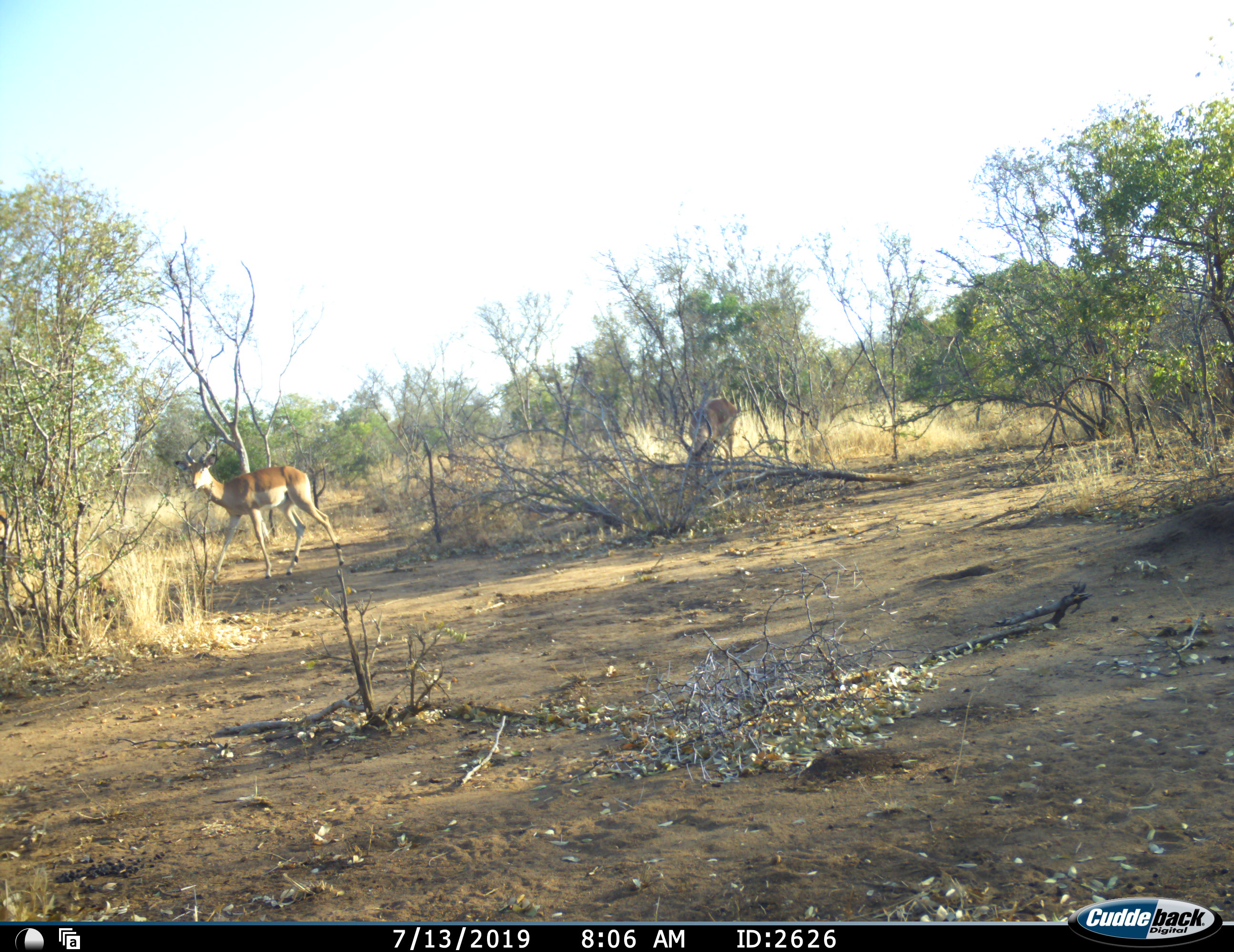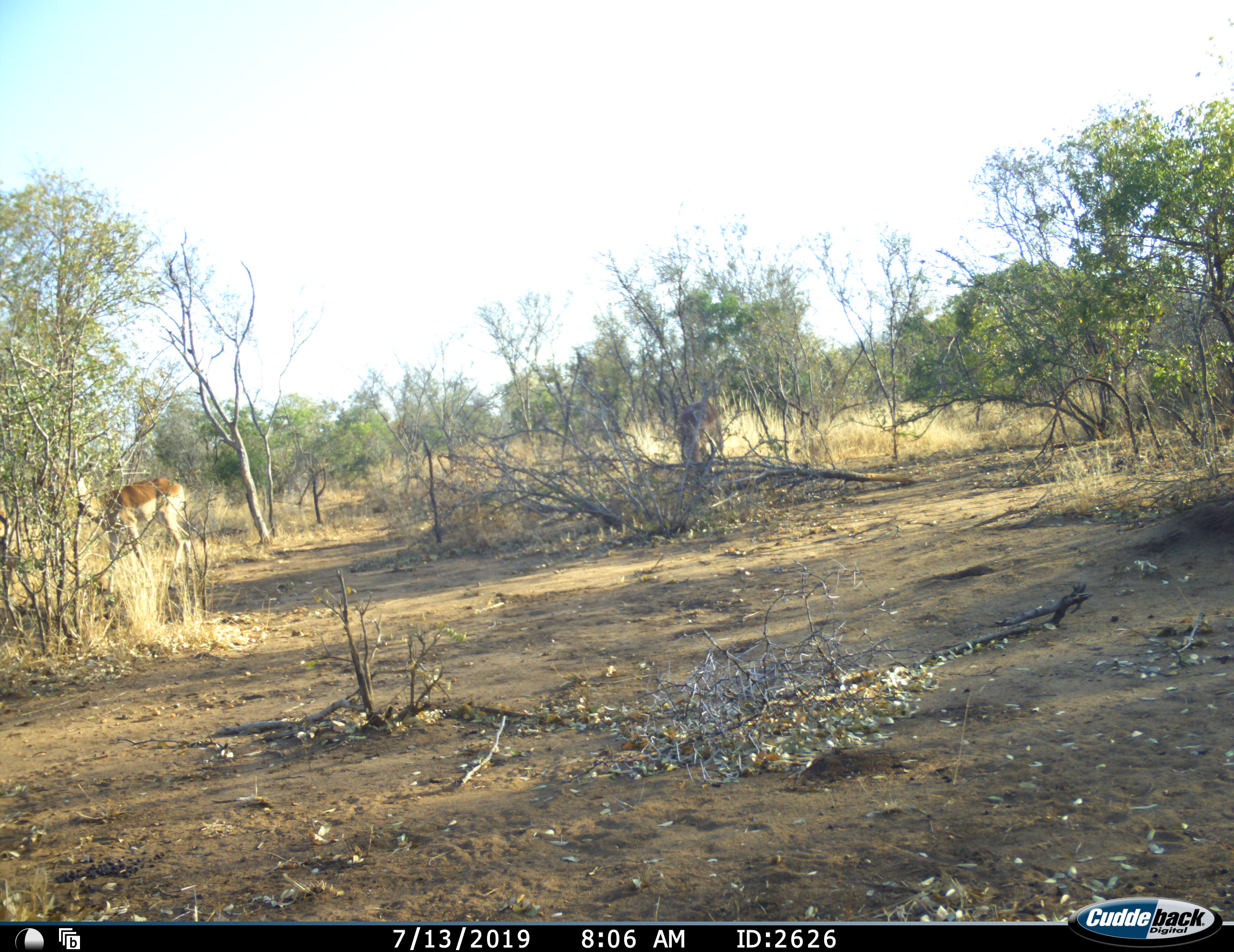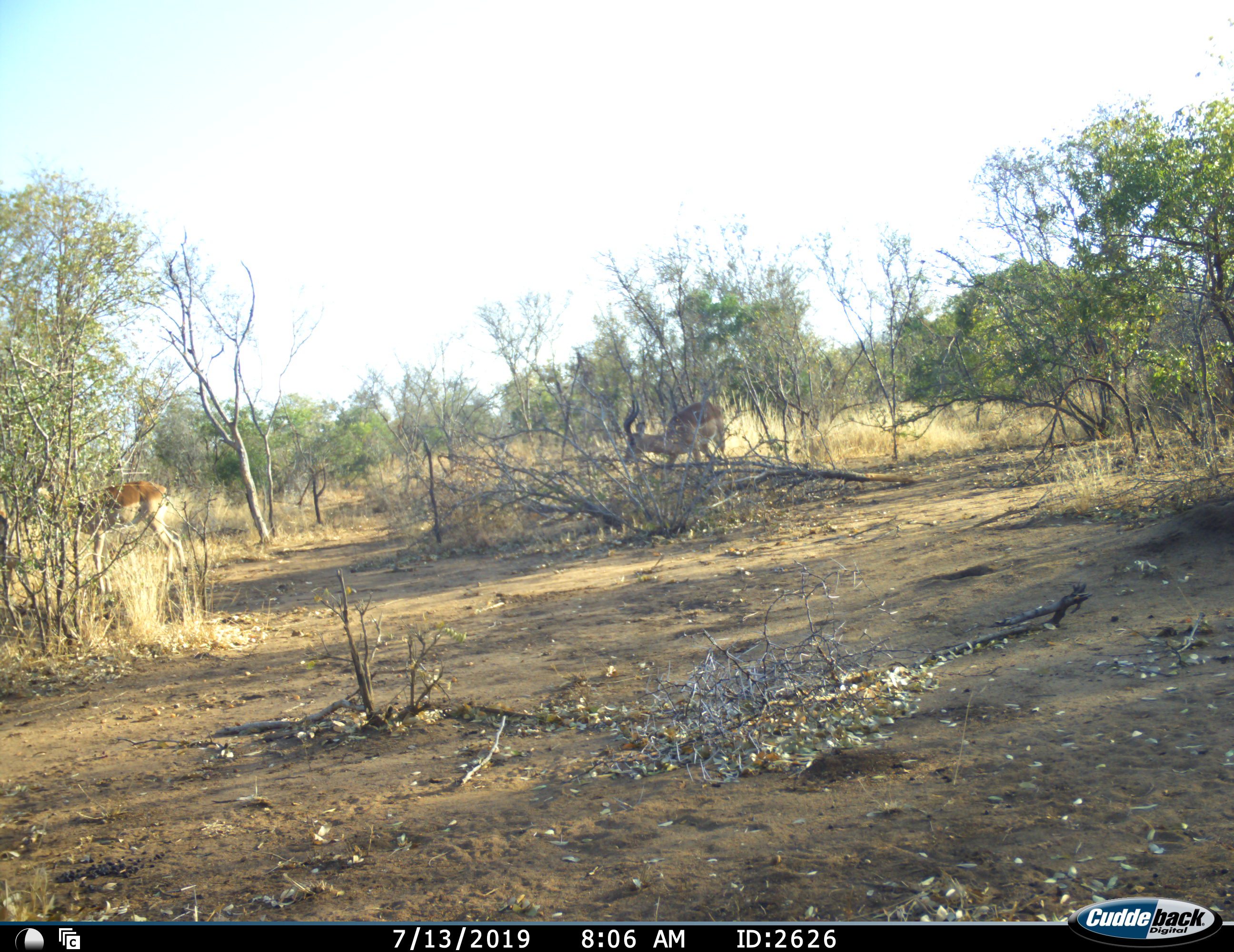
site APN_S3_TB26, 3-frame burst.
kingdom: Animalia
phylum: Chordata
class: Mammalia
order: Artiodactyla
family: Bovidae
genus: Aepyceros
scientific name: Aepyceros melampus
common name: impala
Impala (Aepyceros melampus), count 2. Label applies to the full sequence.